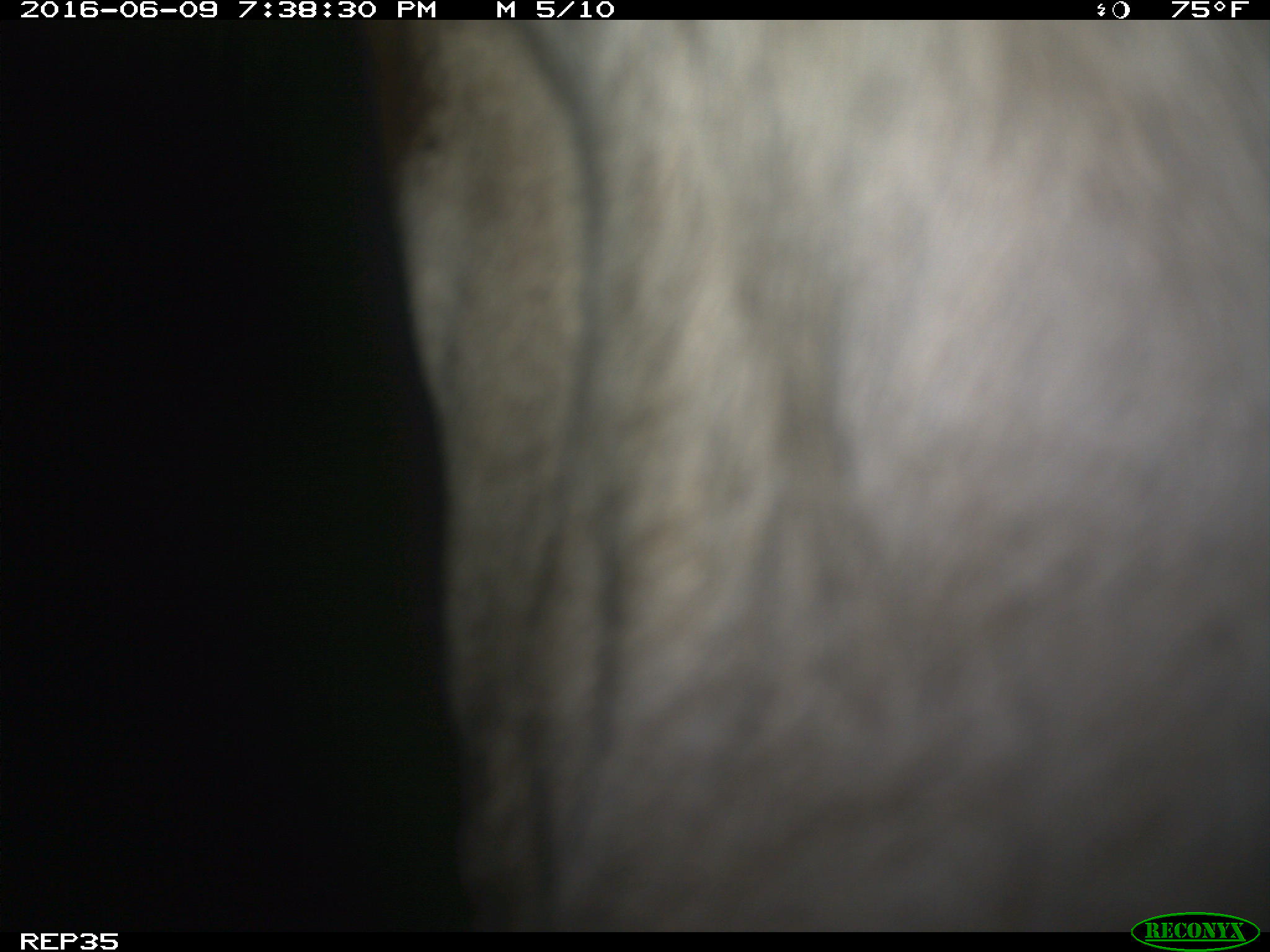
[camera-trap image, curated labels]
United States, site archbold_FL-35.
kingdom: Animalia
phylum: Chordata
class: Mammalia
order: Artiodactyla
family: Bovidae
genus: Bos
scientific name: Bos taurus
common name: domestic cow